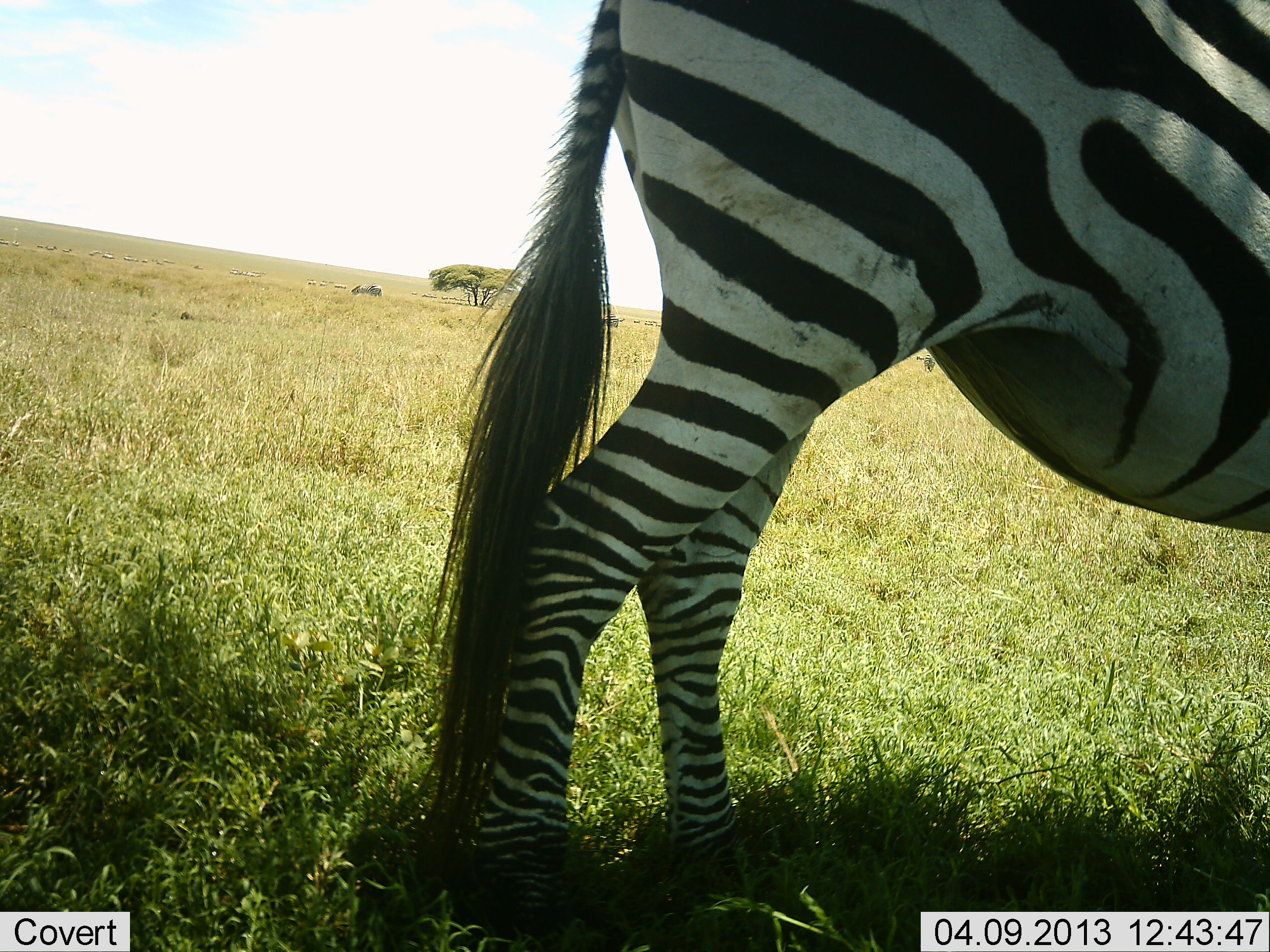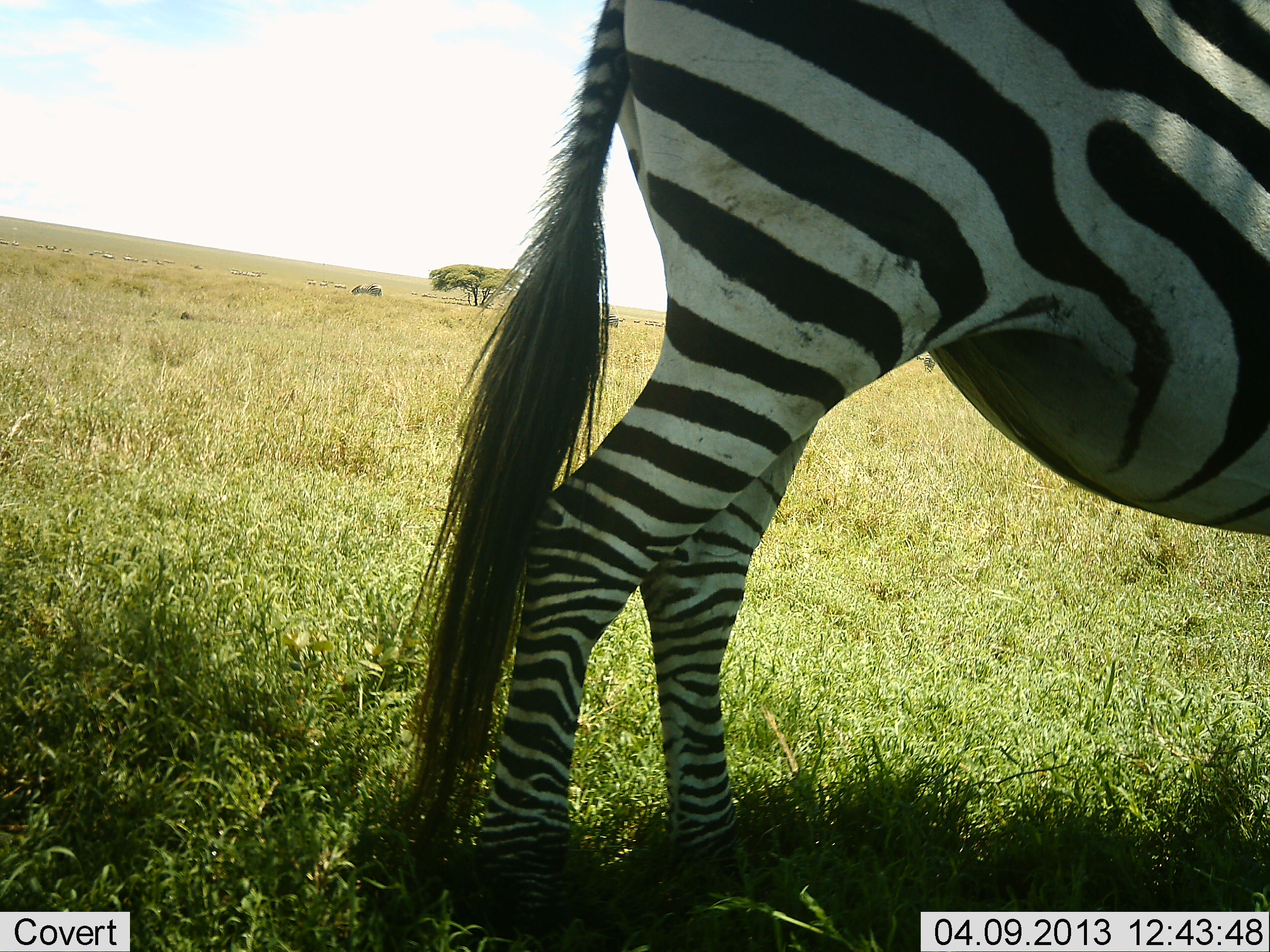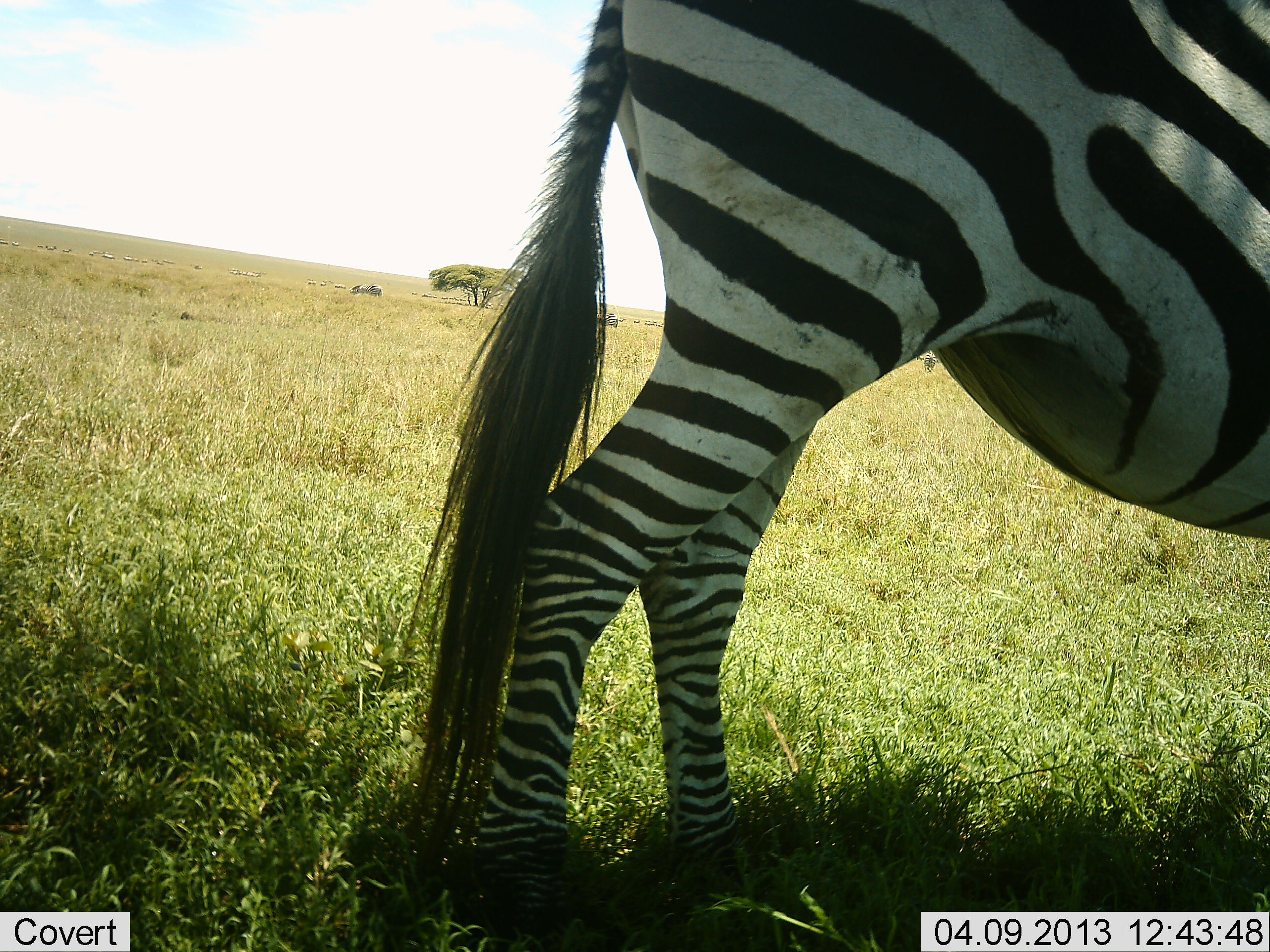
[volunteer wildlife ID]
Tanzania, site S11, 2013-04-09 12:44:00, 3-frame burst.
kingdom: Animalia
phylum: Chordata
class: Mammalia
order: Perissodactyla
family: Equidae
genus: Equus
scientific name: Equus quagga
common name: plains zebra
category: zebra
Zebra (plains zebra) (Equus quagga), count 1. Behavior (volunteer vote fractions): standing 95%, resting 0%, moving 0%, interacting 0%. Young present (vote fraction): 0%. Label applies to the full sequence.